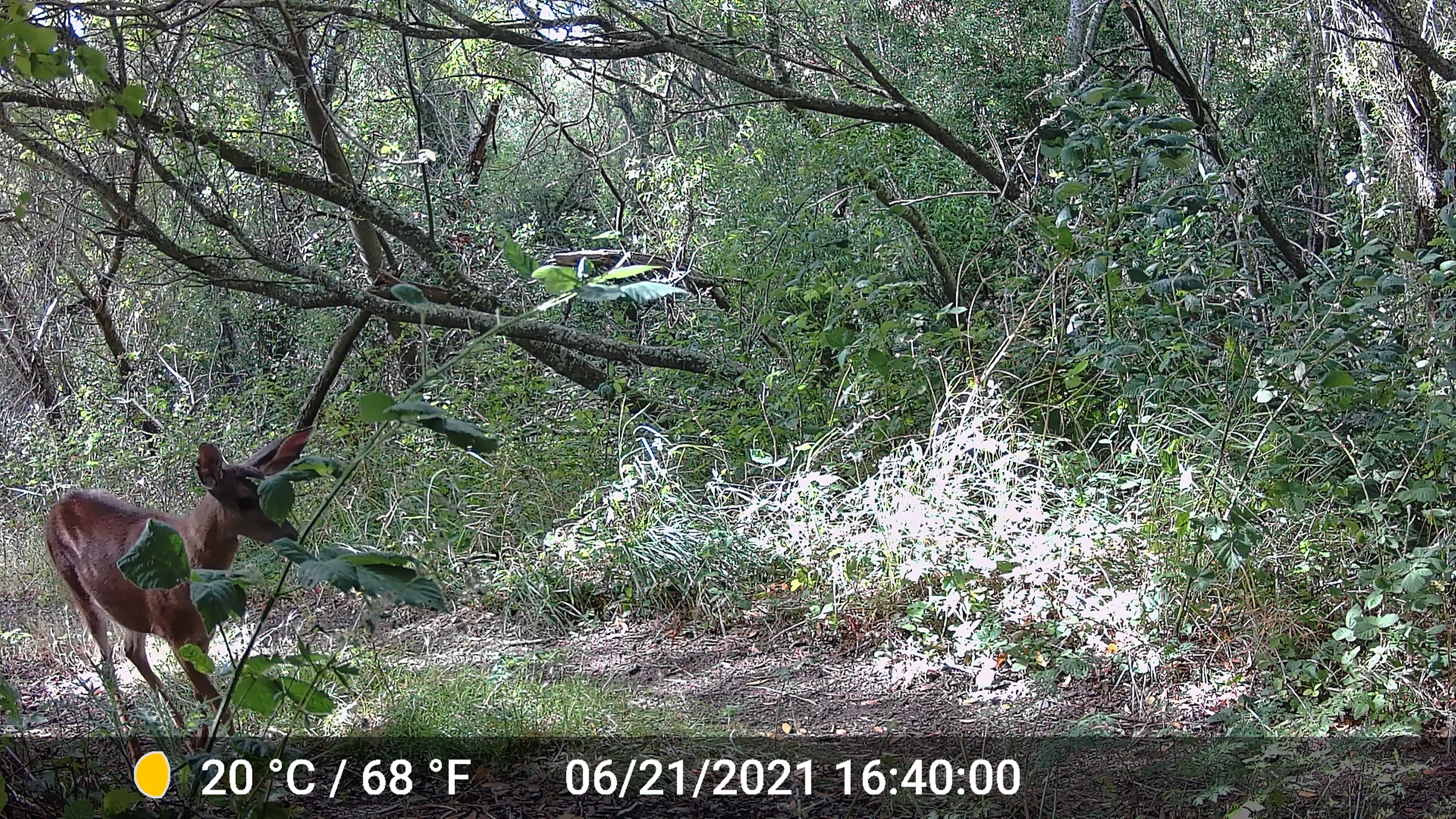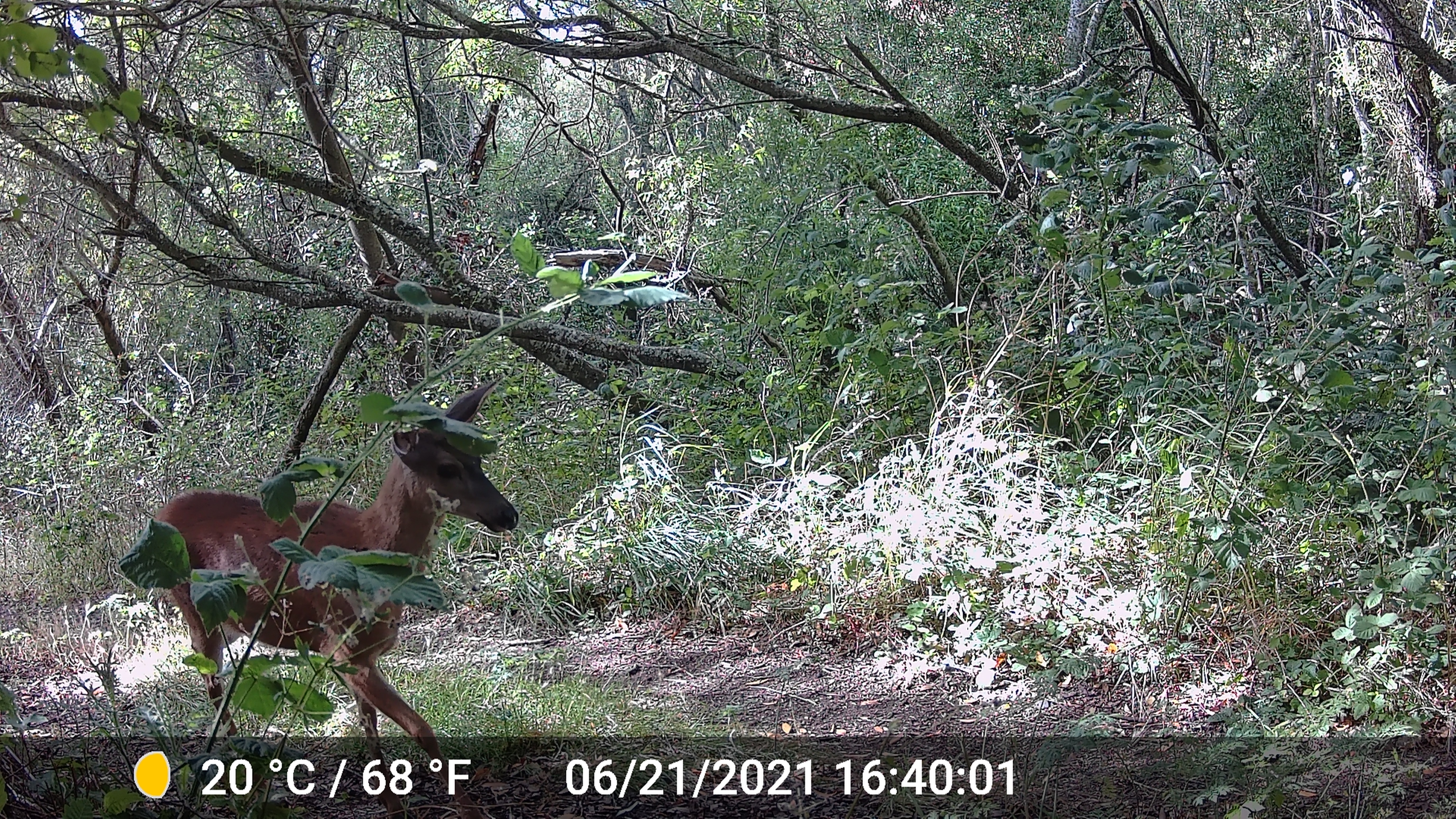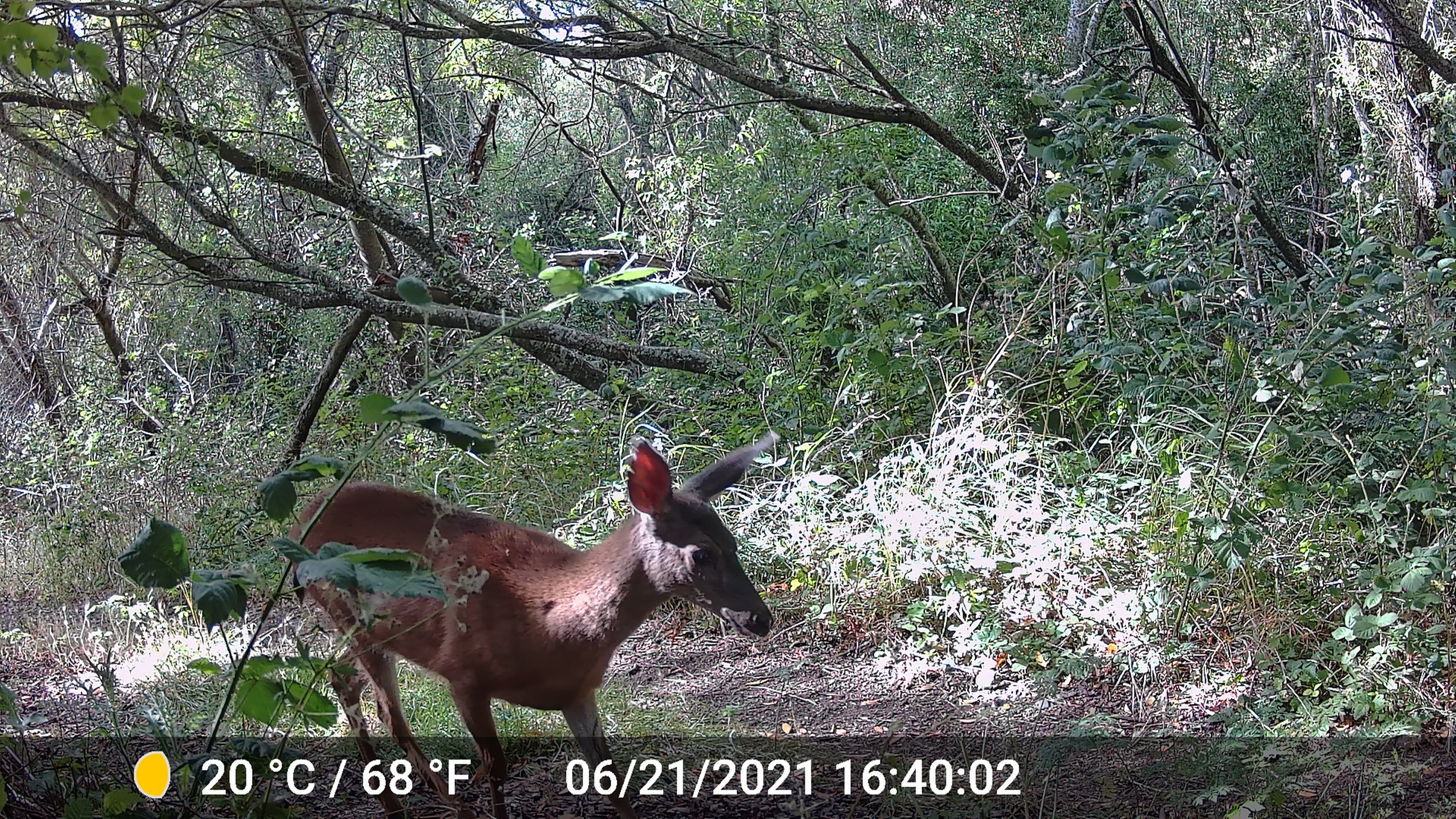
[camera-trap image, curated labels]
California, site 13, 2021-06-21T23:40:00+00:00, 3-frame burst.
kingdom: Animalia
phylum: Chordata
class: Mammalia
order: Artiodactyla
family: Cervidae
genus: Odocoileus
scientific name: Odocoileus hemionus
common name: mule deer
Mule deer (Odocoileus hemionus).